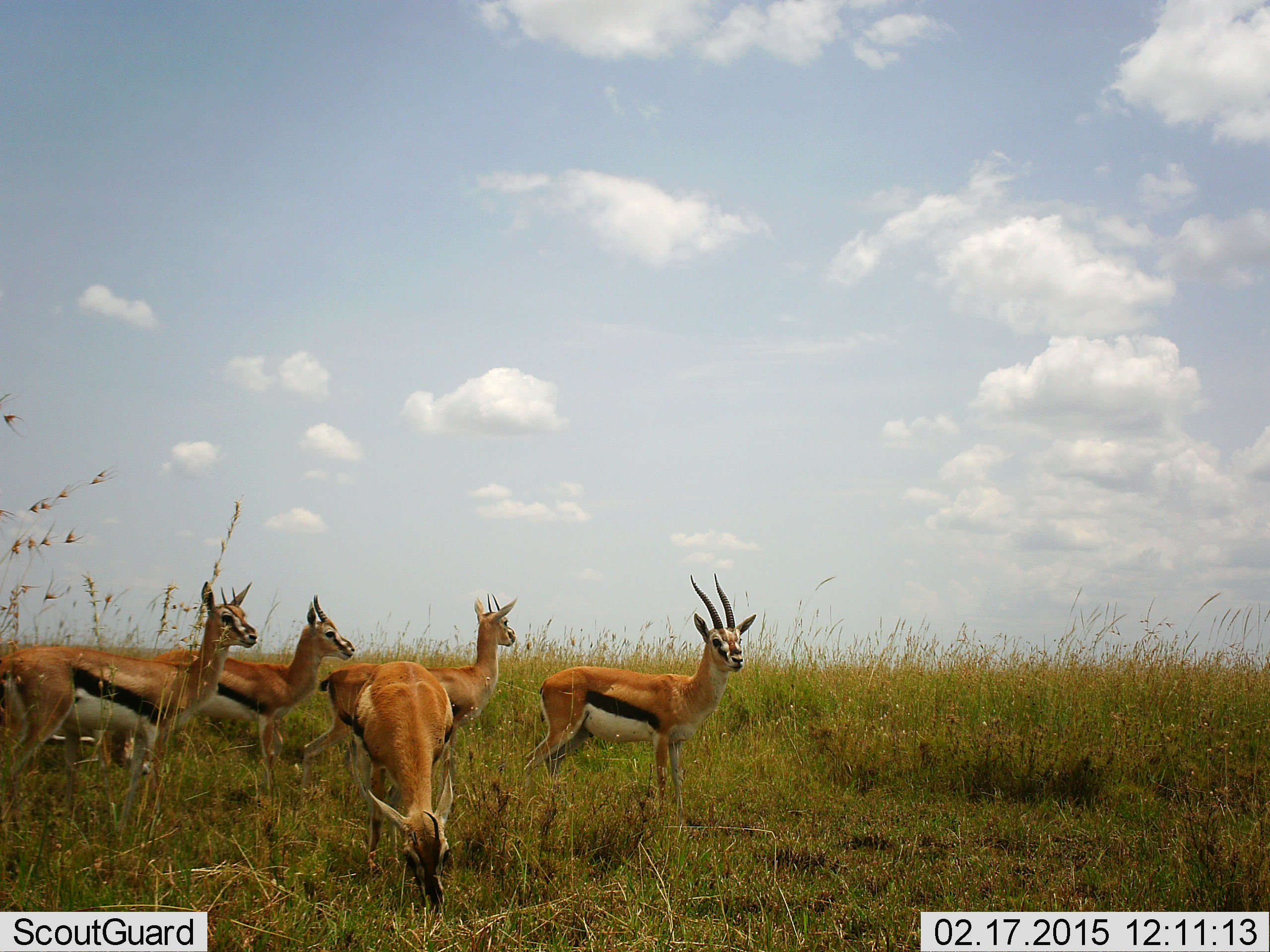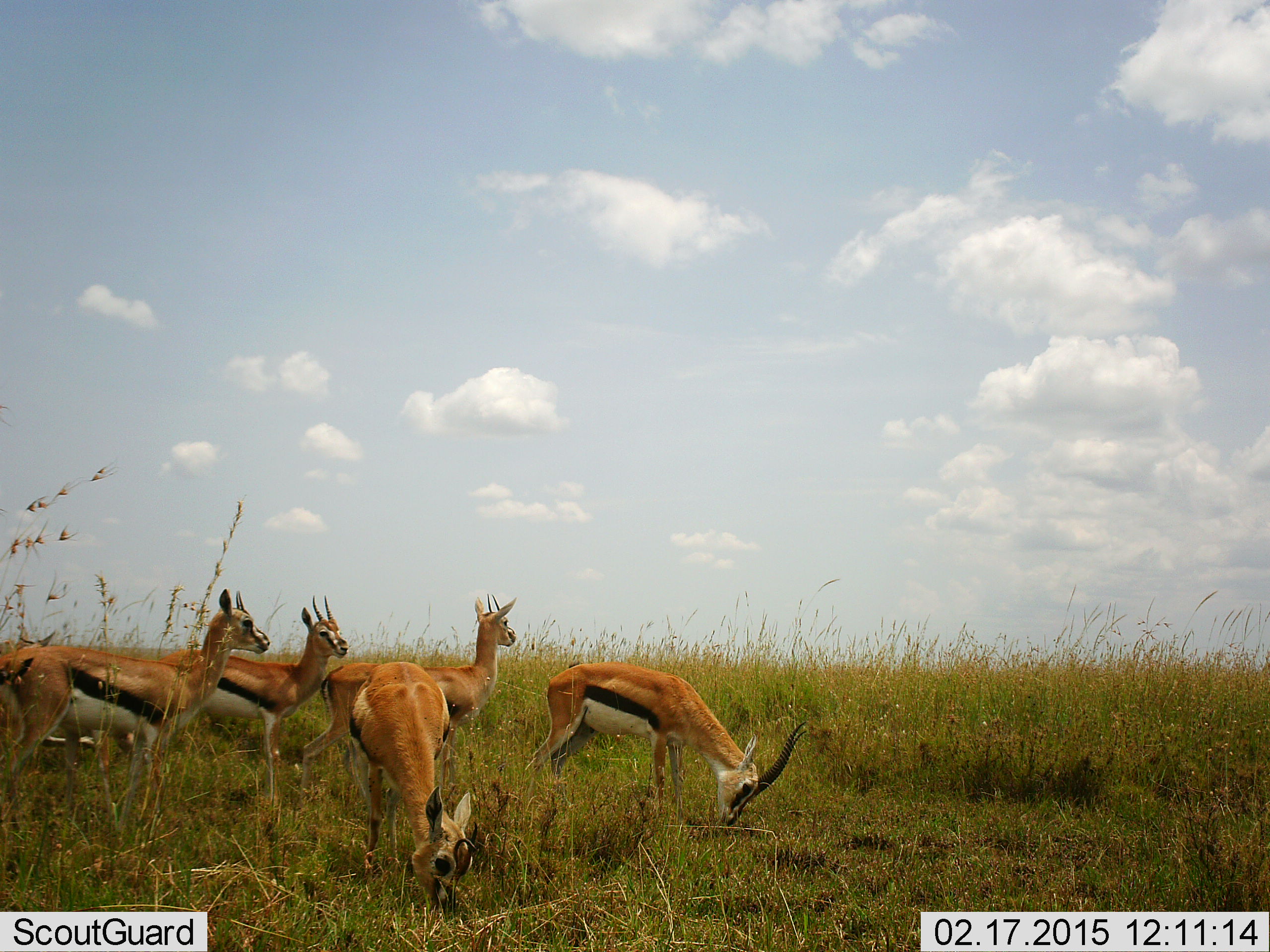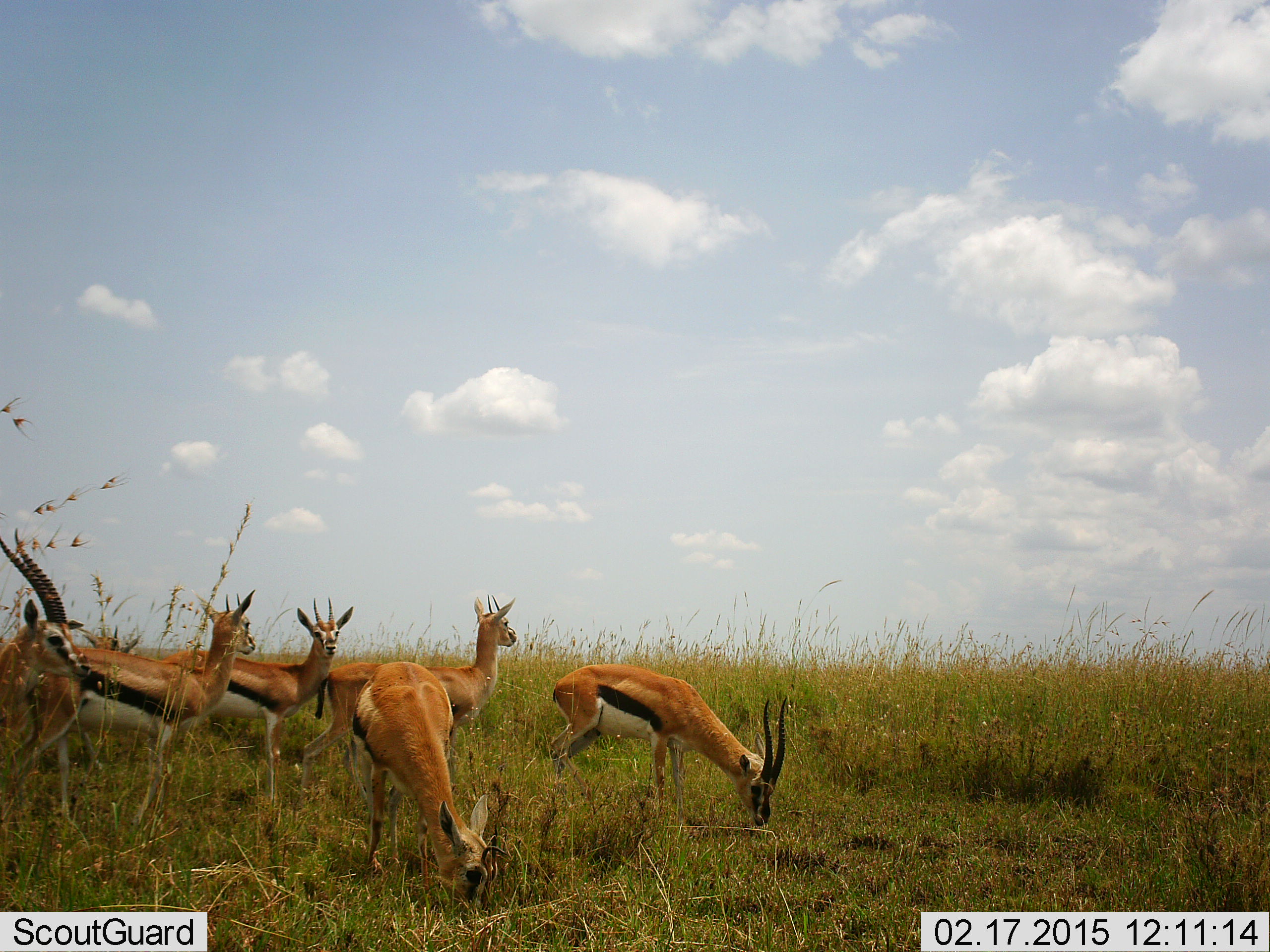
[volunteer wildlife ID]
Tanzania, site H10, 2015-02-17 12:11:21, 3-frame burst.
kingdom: Animalia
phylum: Chordata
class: Mammalia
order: Artiodactyla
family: Bovidae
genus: Eudorcas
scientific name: Eudorcas thomsonii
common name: thomson's gazelle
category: gazellethomsons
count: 5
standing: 80%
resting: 0%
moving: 10%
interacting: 0%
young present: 0%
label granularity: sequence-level